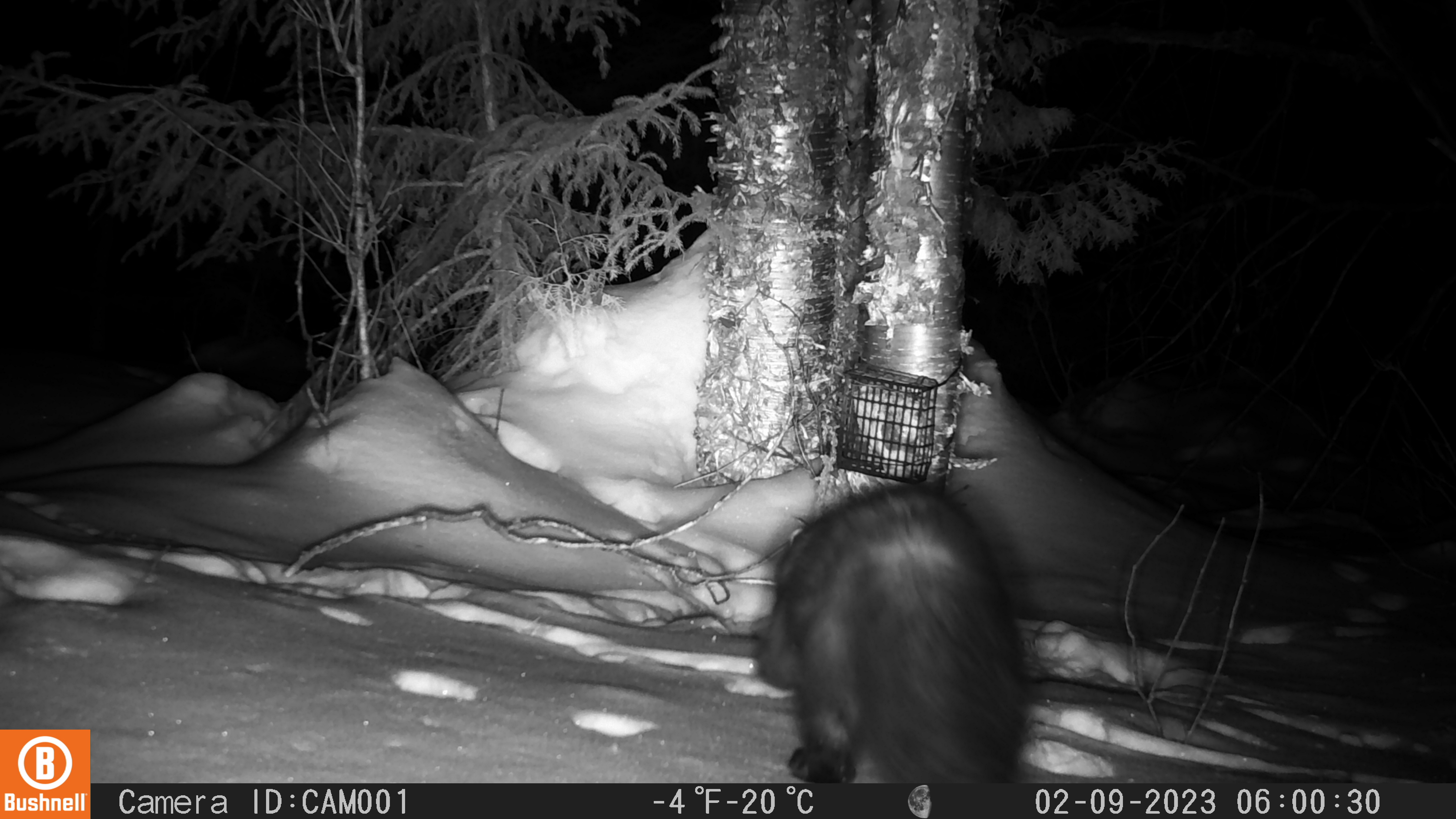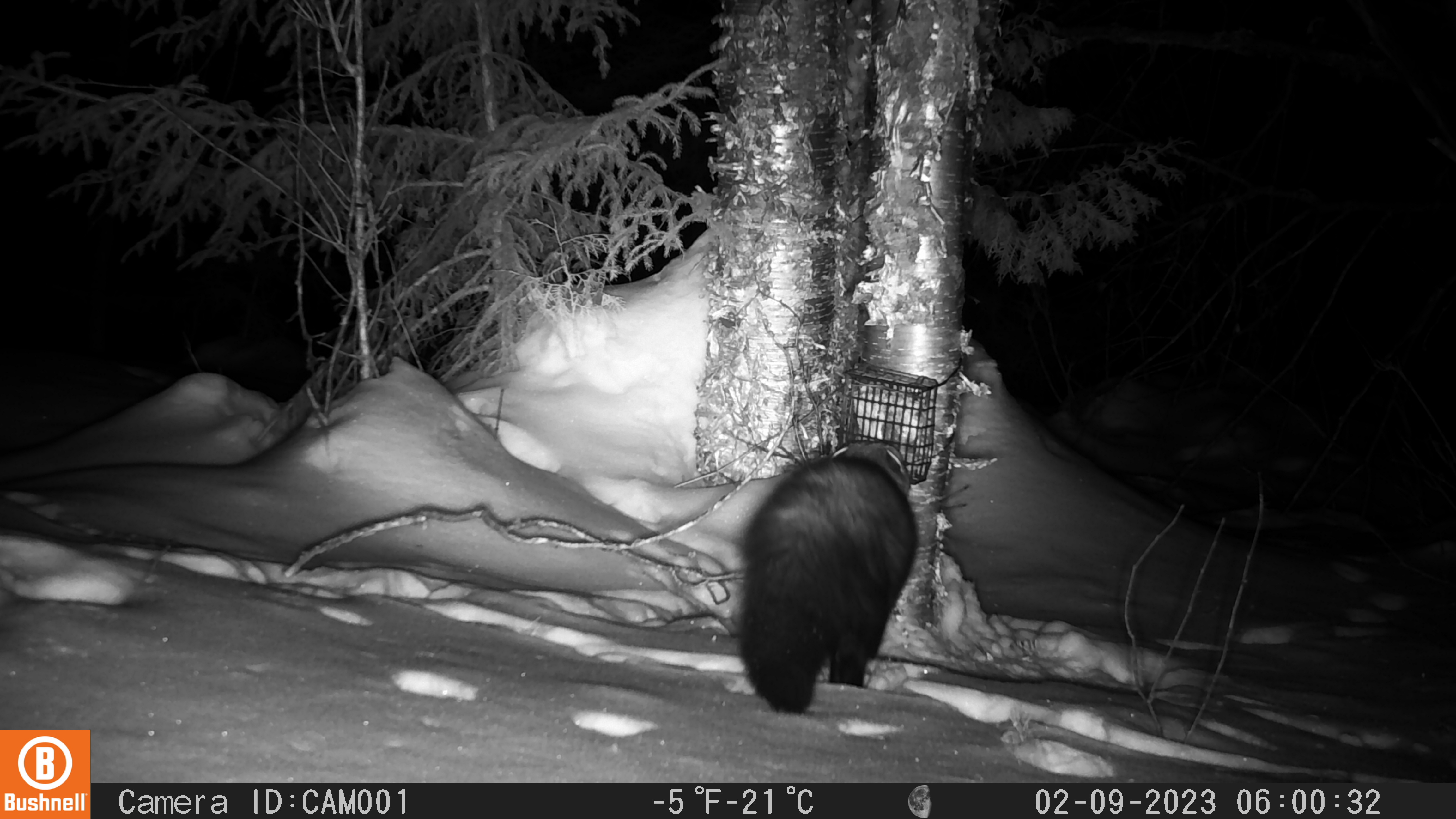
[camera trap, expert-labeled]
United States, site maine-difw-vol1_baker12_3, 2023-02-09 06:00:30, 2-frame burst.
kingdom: Animalia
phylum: Chordata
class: Mammalia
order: Carnivora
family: Mustelidae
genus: Pekania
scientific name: Pekania pennanti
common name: fisher